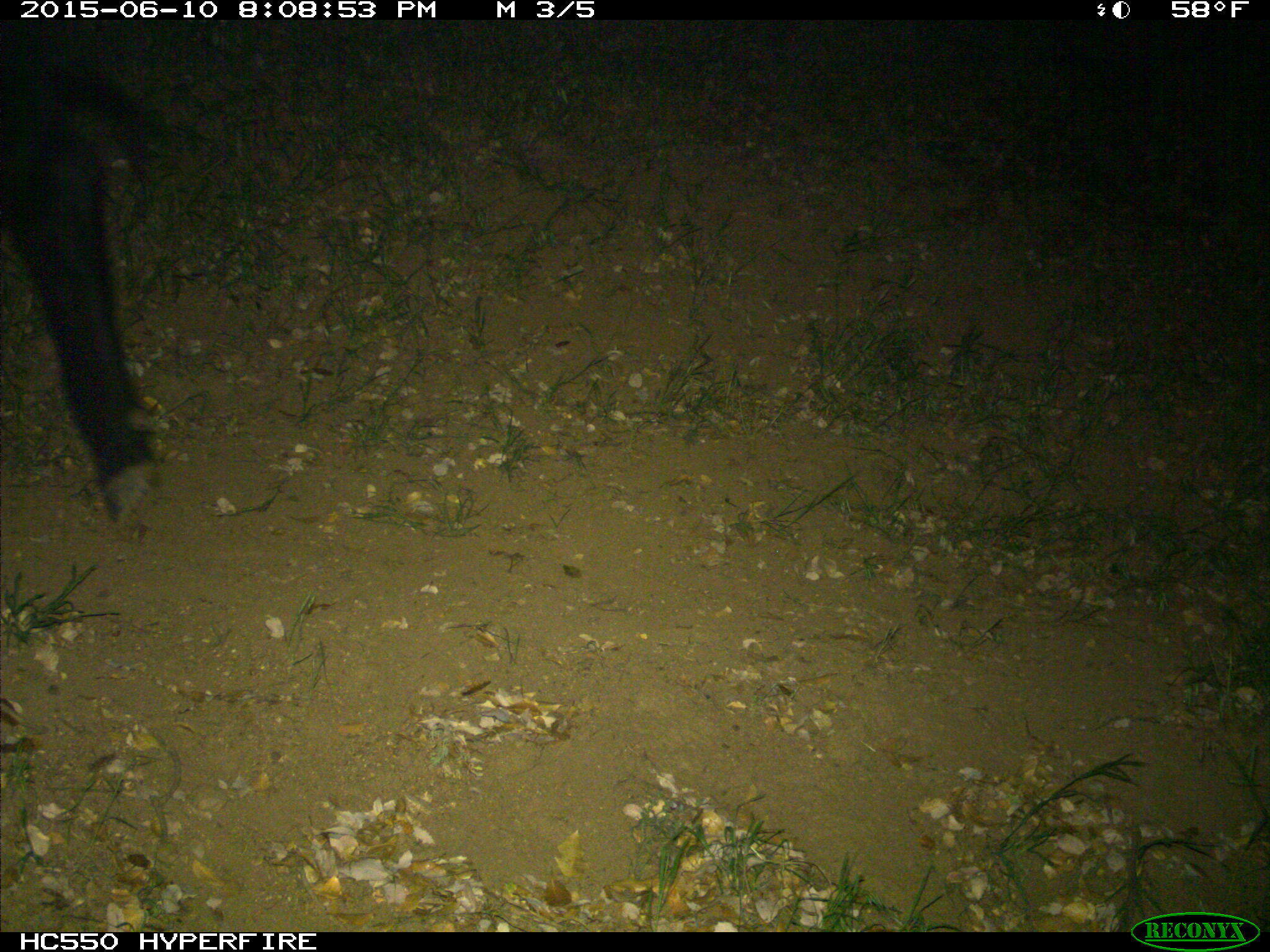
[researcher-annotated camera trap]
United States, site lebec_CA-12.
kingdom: Animalia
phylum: Chordata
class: Mammalia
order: Artiodactyla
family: Bovidae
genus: Bos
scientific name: Bos taurus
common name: domestic cow